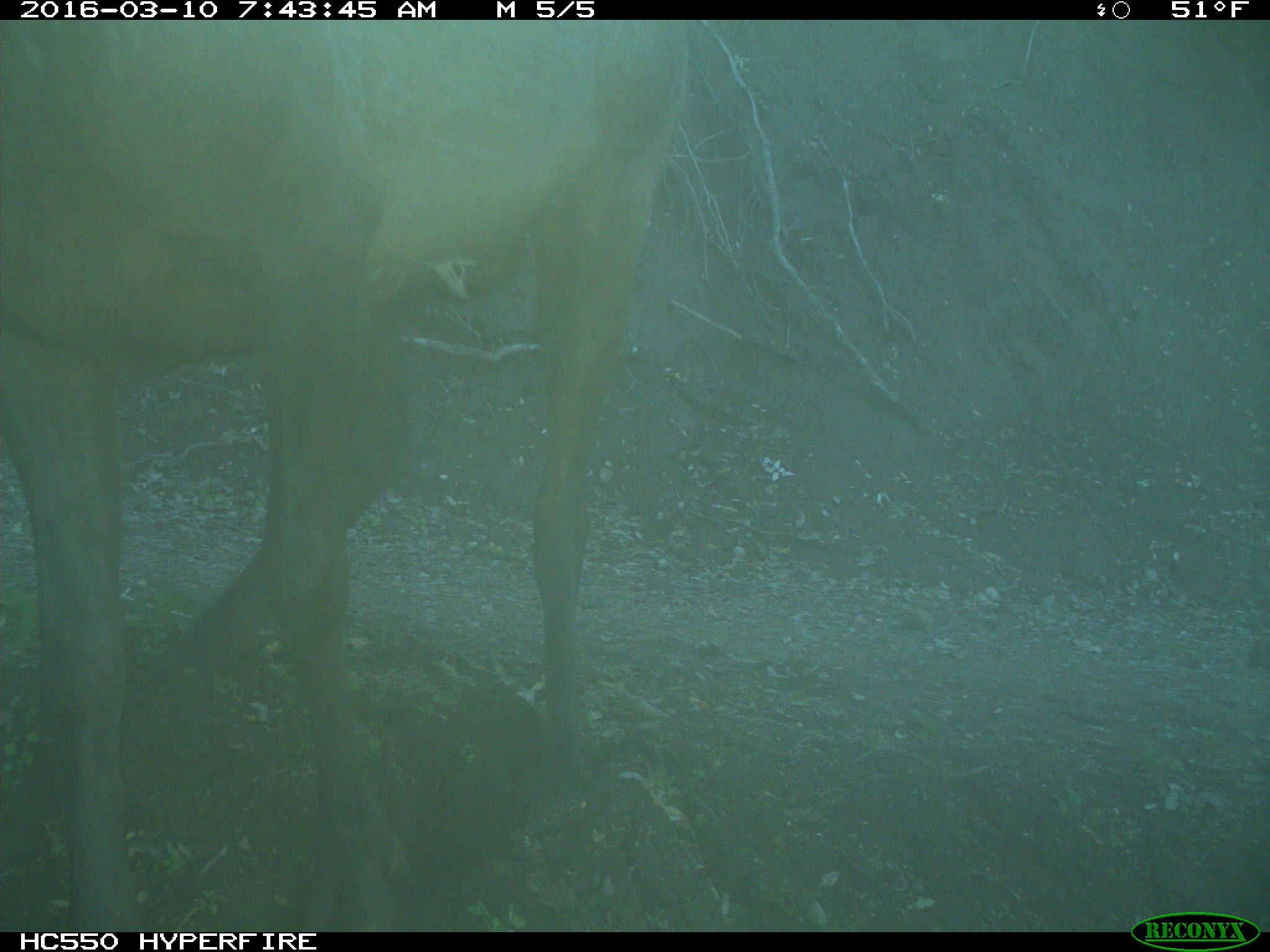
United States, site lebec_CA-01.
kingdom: Animalia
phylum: Chordata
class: Mammalia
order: Artiodactyla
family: Cervidae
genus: Cervus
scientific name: Cervus canadensis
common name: elk